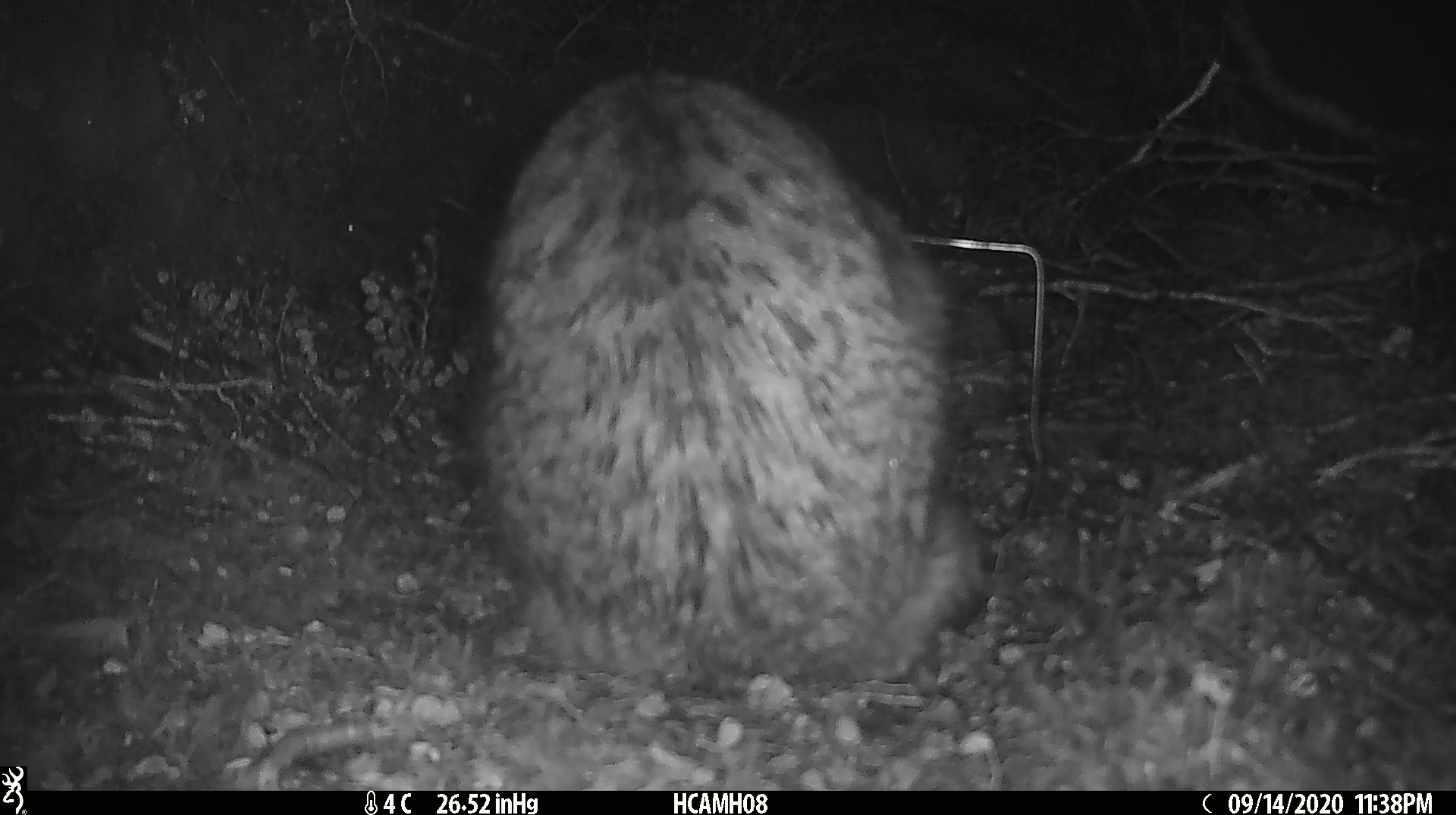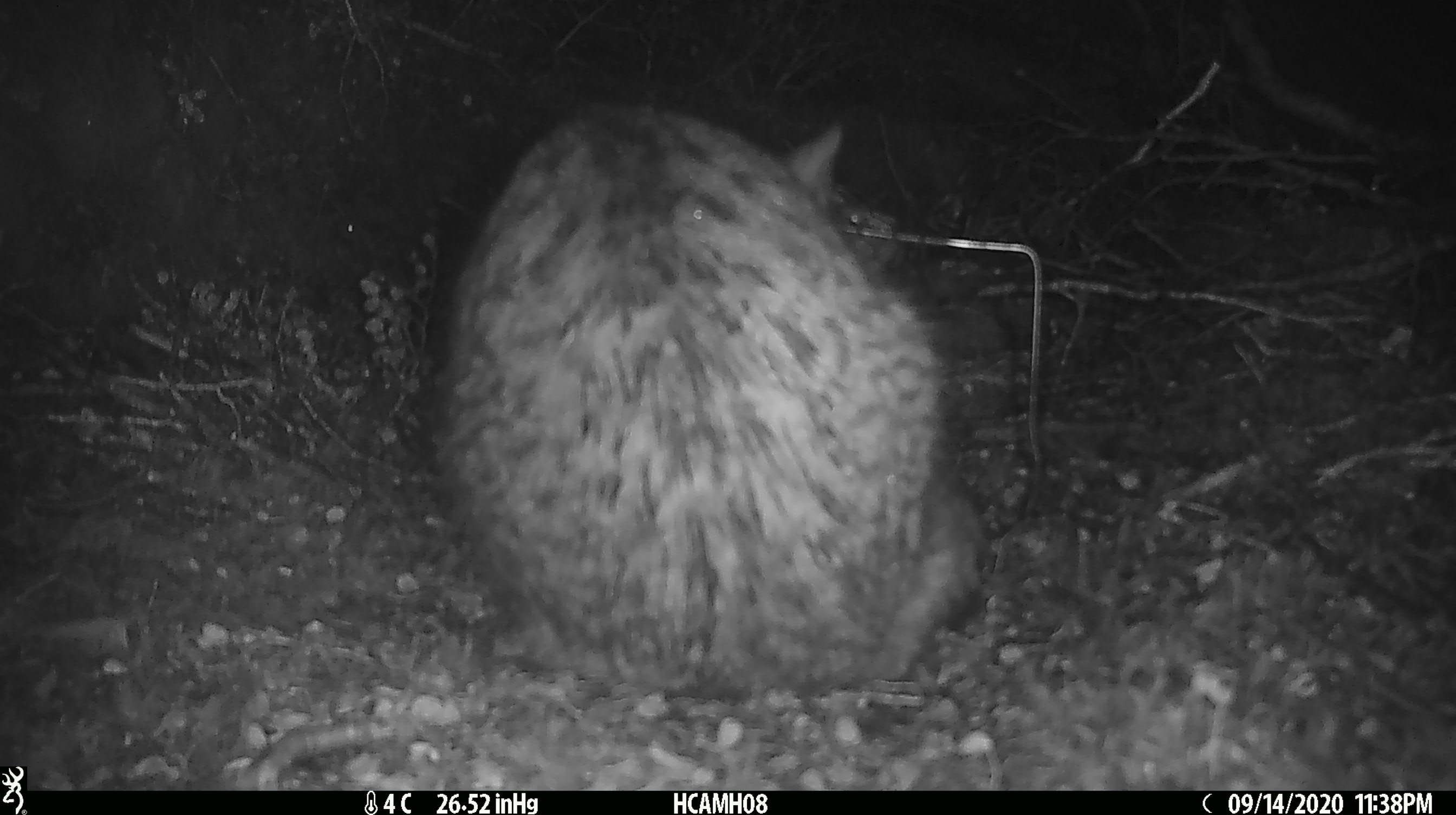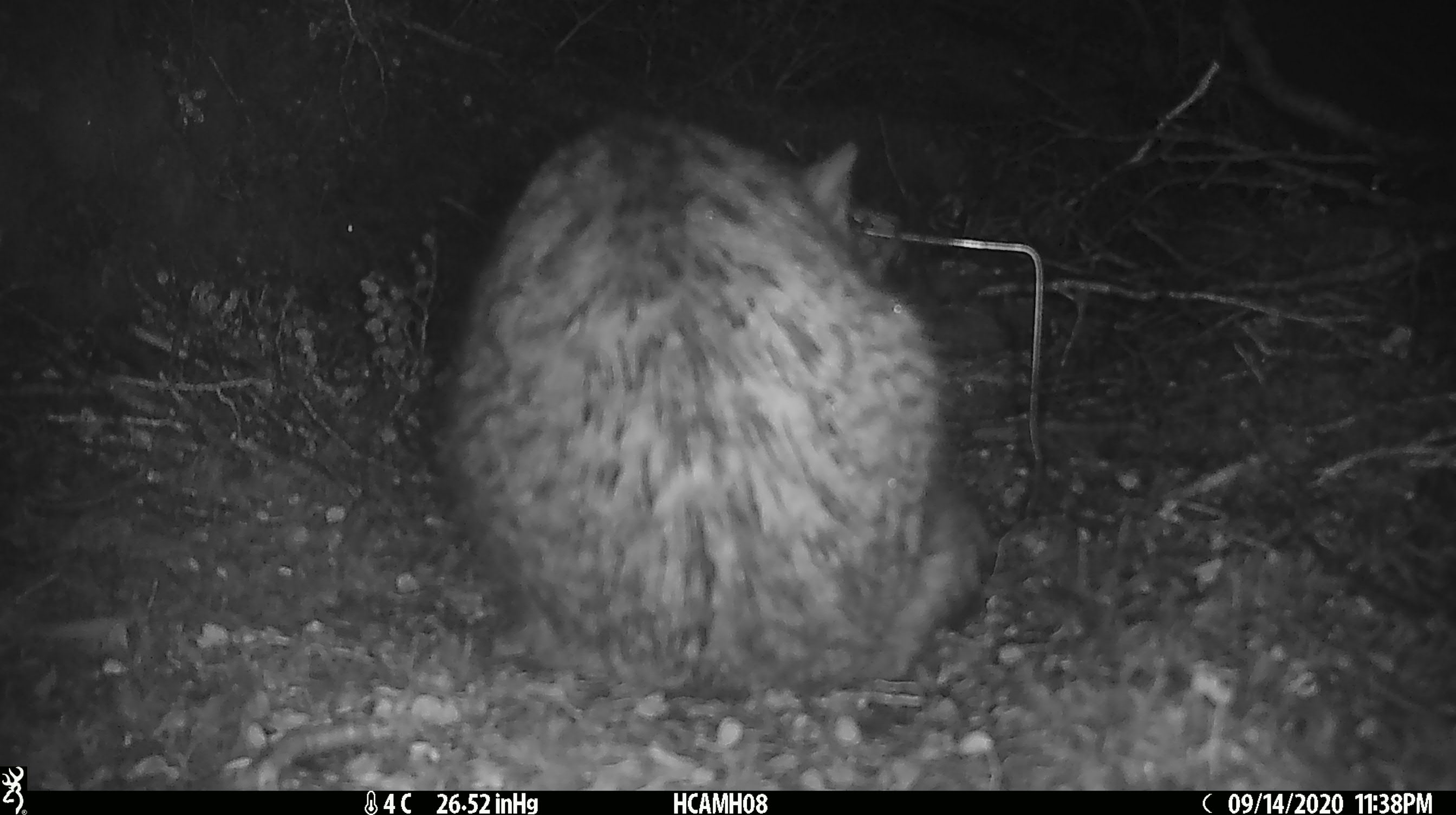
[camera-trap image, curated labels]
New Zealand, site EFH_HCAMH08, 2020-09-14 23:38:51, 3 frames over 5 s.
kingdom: Animalia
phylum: Chordata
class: Mammalia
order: Carnivora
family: Felidae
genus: Felis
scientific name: Felis catus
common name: domestic cat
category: cat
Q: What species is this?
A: Cat (domestic cat) (Felis catus).